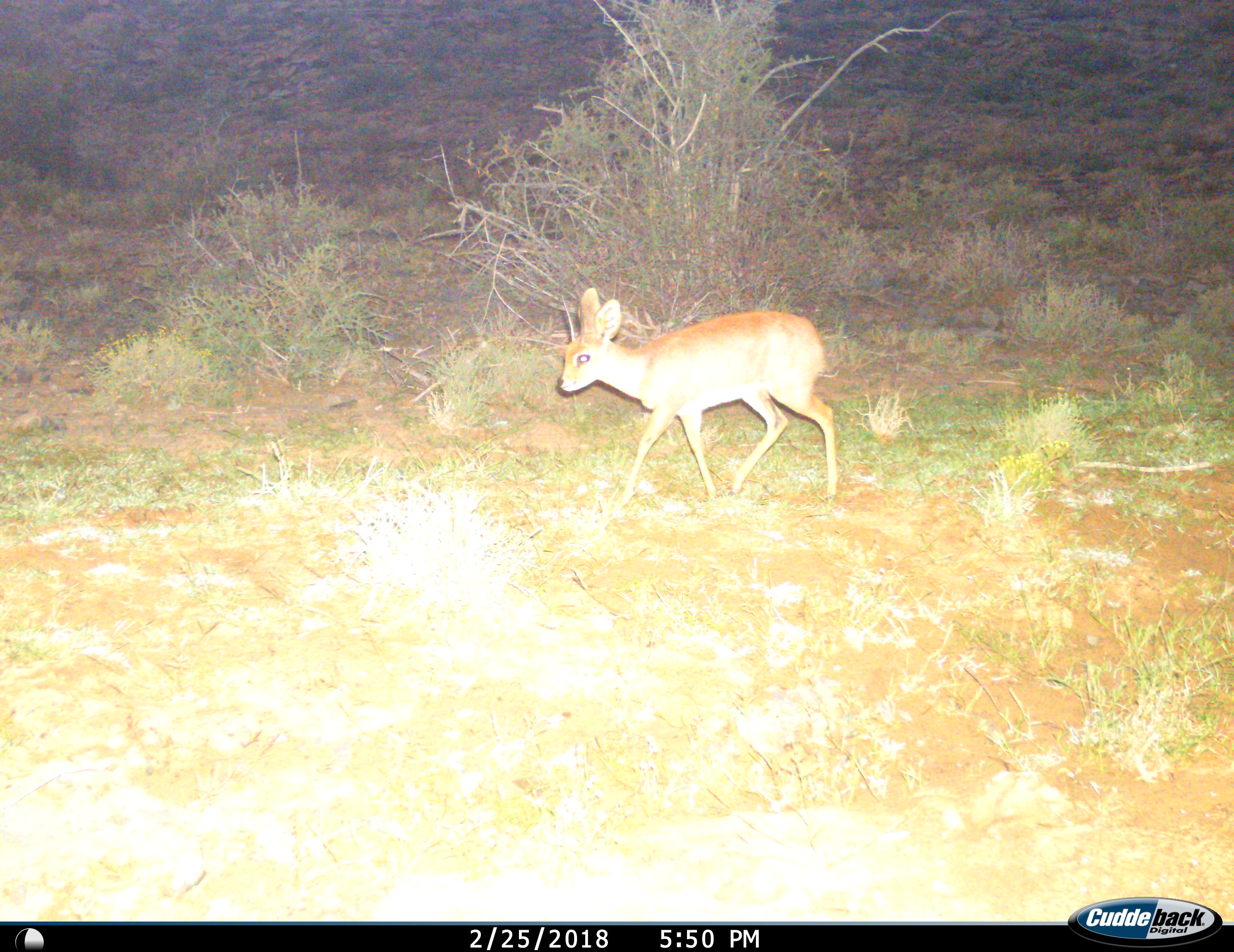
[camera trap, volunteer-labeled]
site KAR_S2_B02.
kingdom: Animalia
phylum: Chordata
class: Mammalia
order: Artiodactyla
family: Bovidae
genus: Raphicerus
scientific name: Raphicerus campestris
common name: steenbok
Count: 1.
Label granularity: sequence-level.